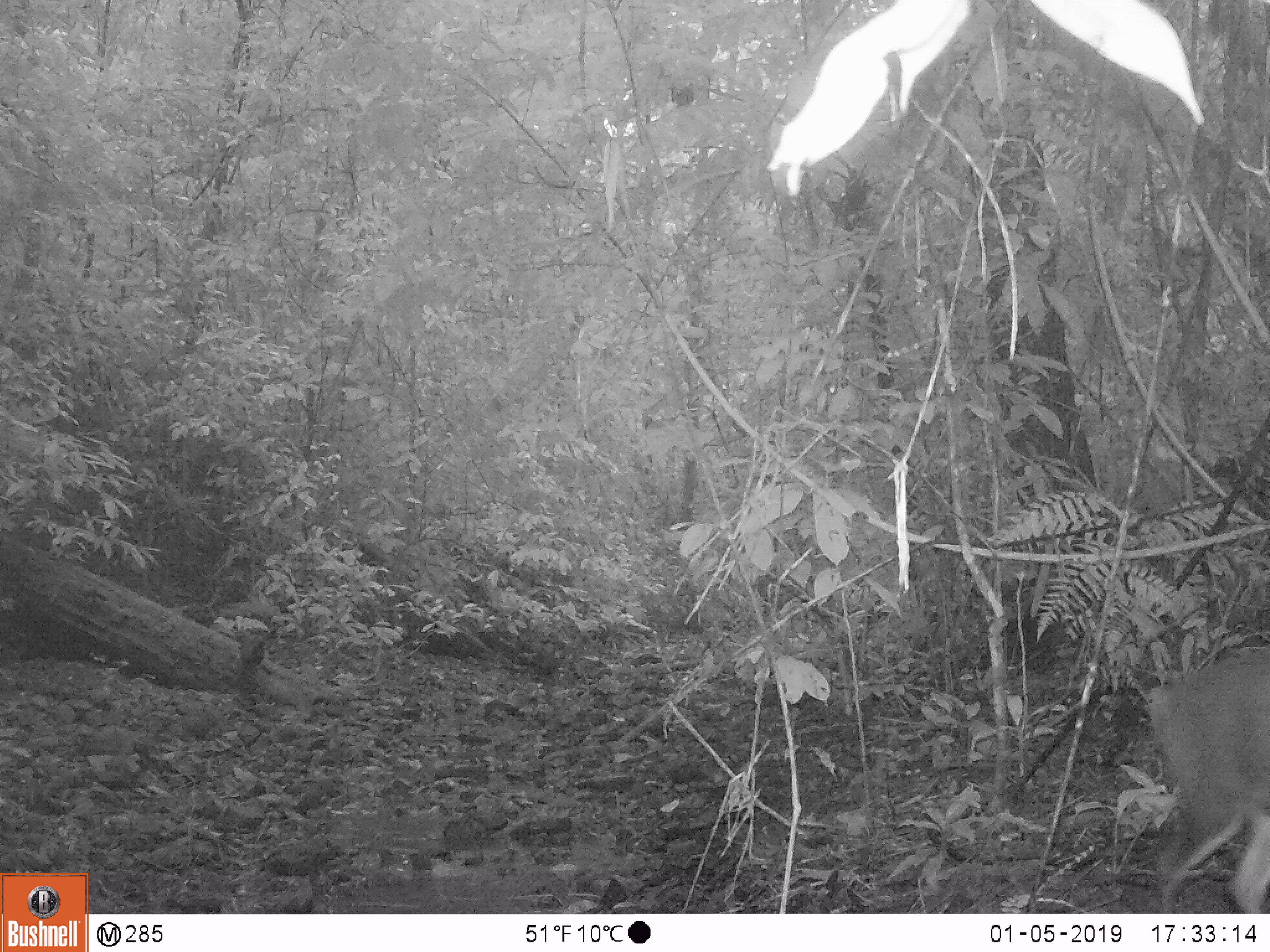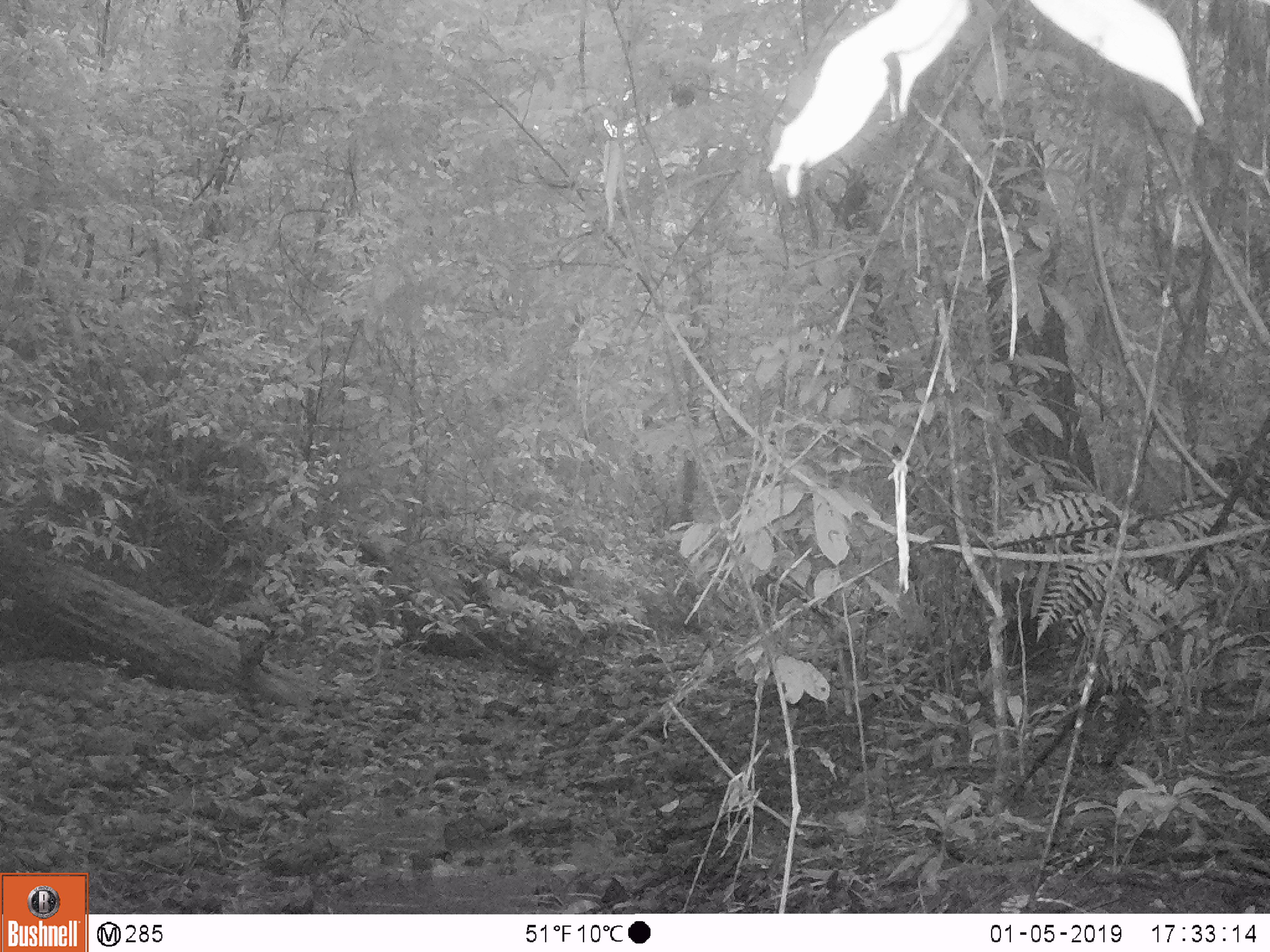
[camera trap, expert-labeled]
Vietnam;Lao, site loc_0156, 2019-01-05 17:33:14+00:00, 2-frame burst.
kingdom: Animalia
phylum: Chordata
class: Mammalia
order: Artiodactyla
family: Cervidae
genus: Muntiacus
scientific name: Muntiacus rooseveltorum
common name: roosevelt's muntjac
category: roosevelts muntjac group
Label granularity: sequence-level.